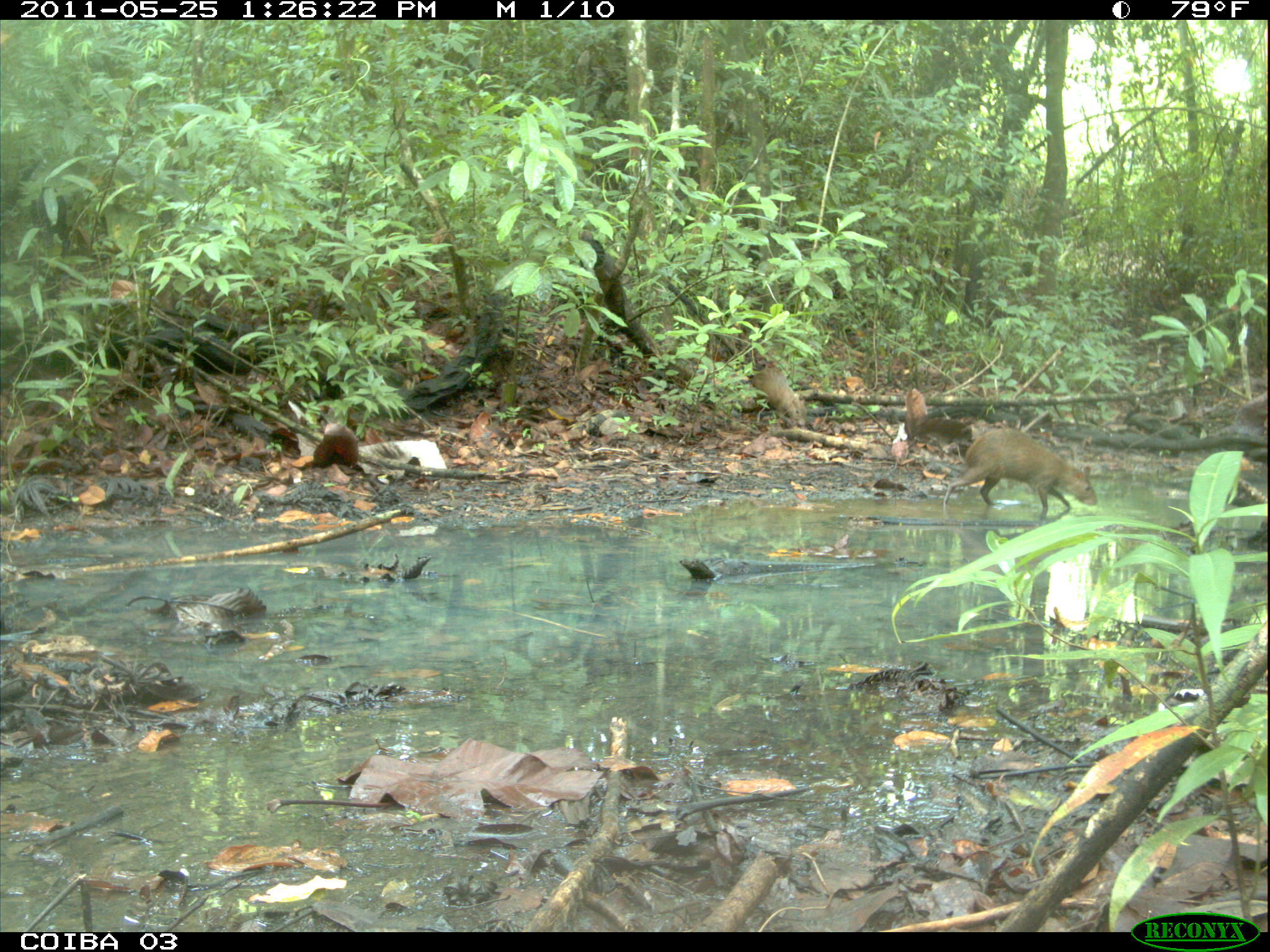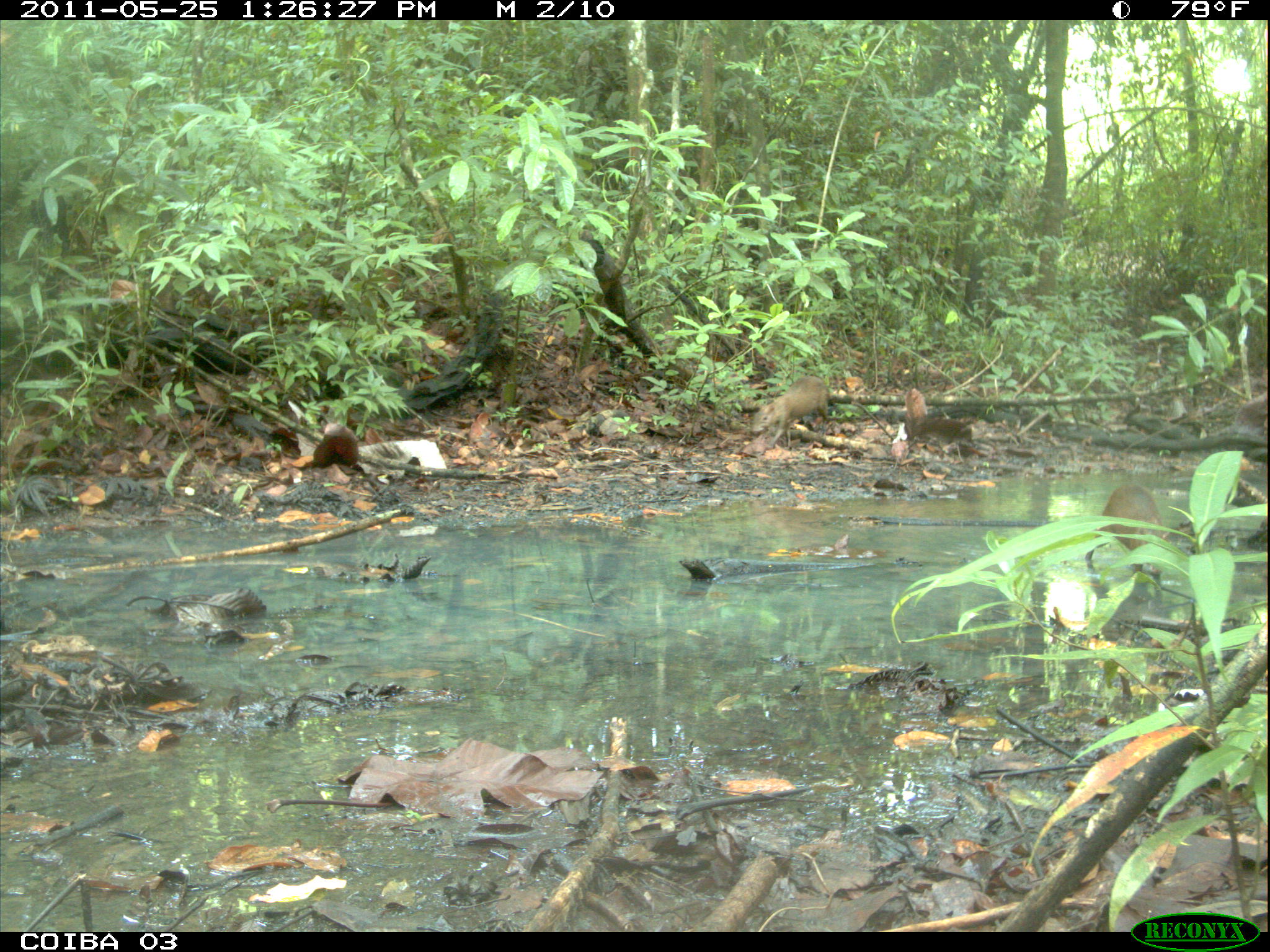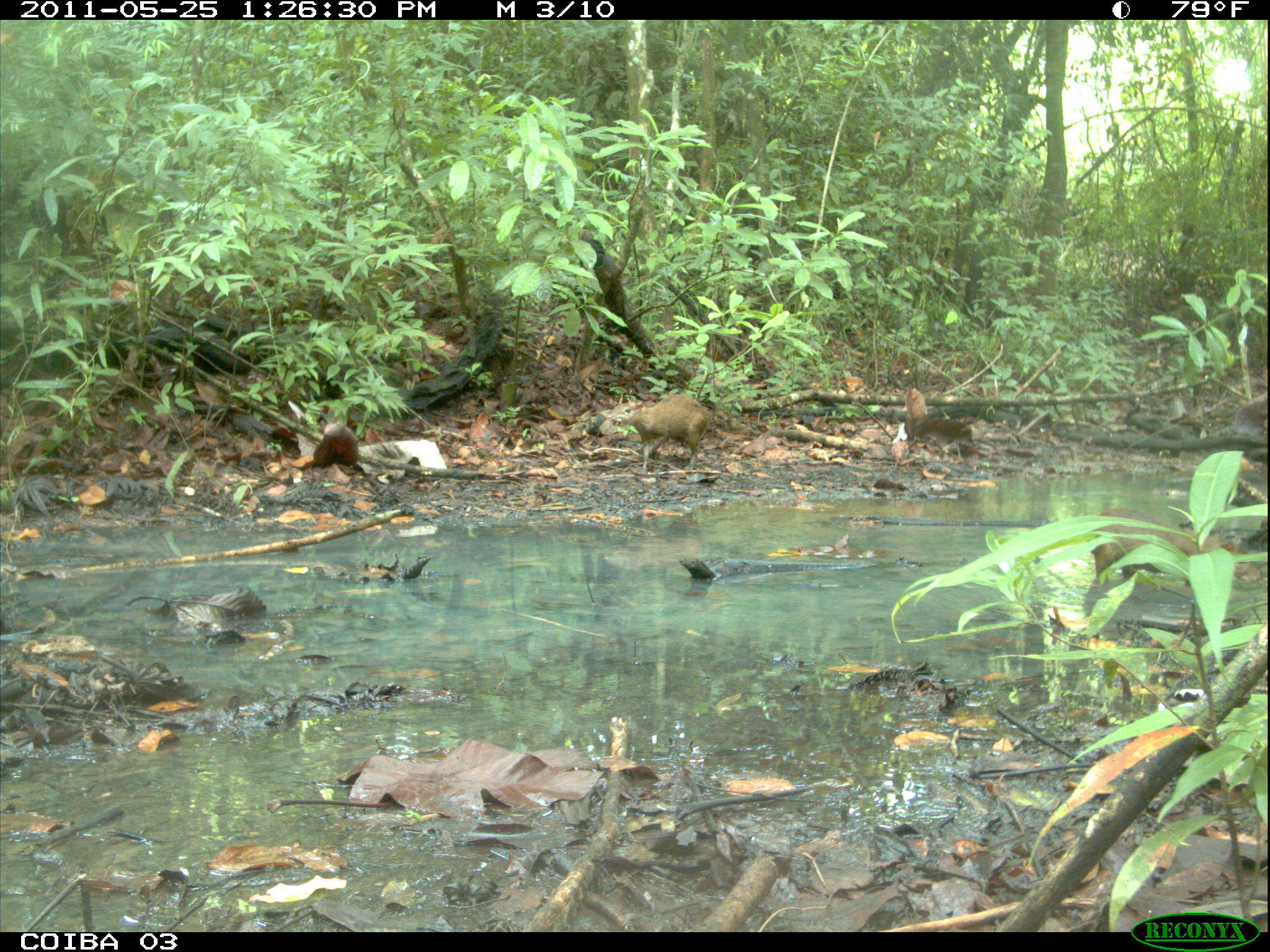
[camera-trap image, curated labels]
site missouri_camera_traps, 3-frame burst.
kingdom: Animalia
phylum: Chordata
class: Mammalia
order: Rodentia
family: Dasyproctidae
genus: Dasyprocta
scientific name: Dasyprocta coibae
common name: coiban agouti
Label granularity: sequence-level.